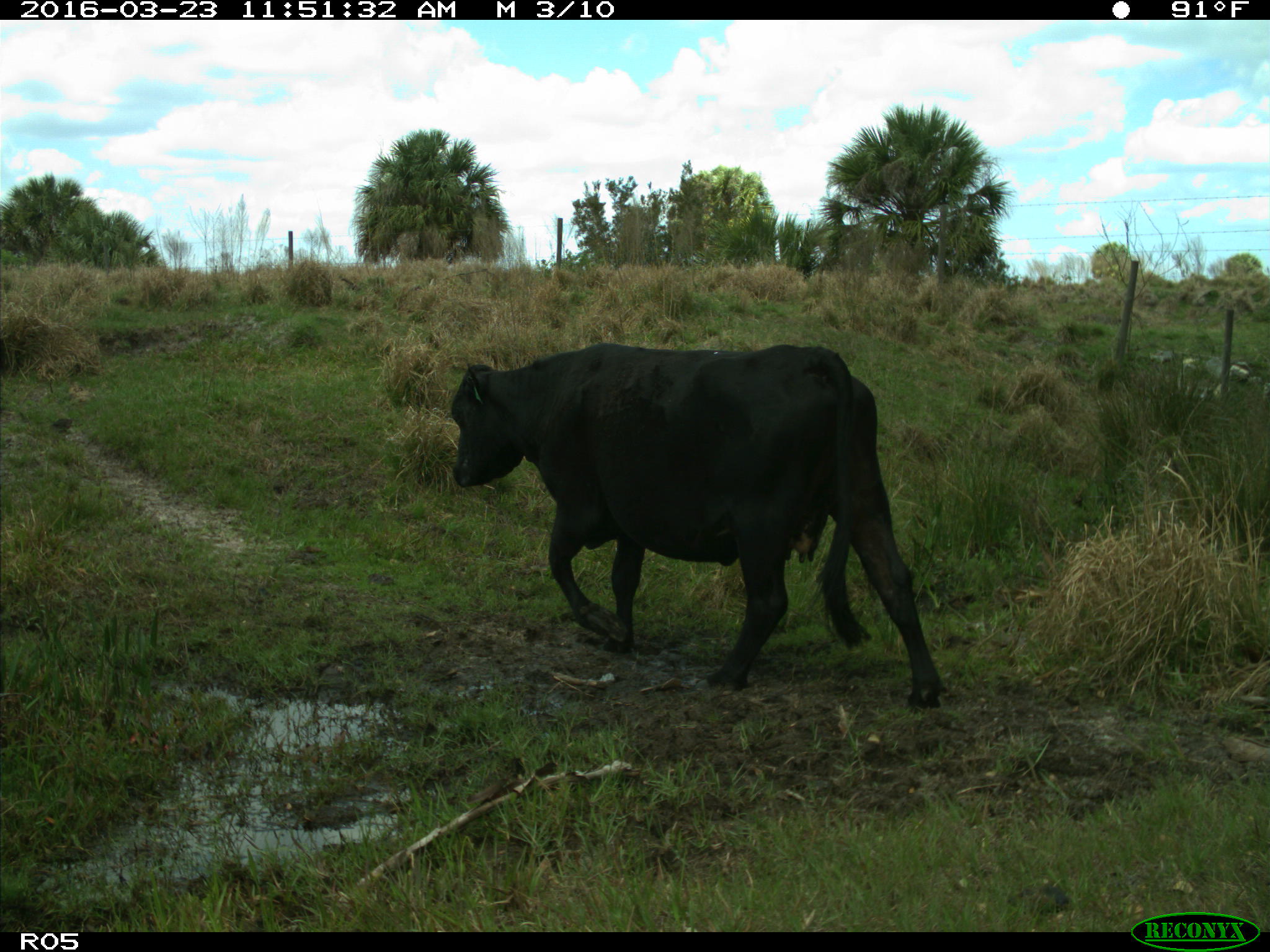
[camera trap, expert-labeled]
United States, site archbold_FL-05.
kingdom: Animalia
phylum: Chordata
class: Mammalia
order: Artiodactyla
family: Bovidae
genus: Bos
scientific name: Bos taurus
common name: domestic cow